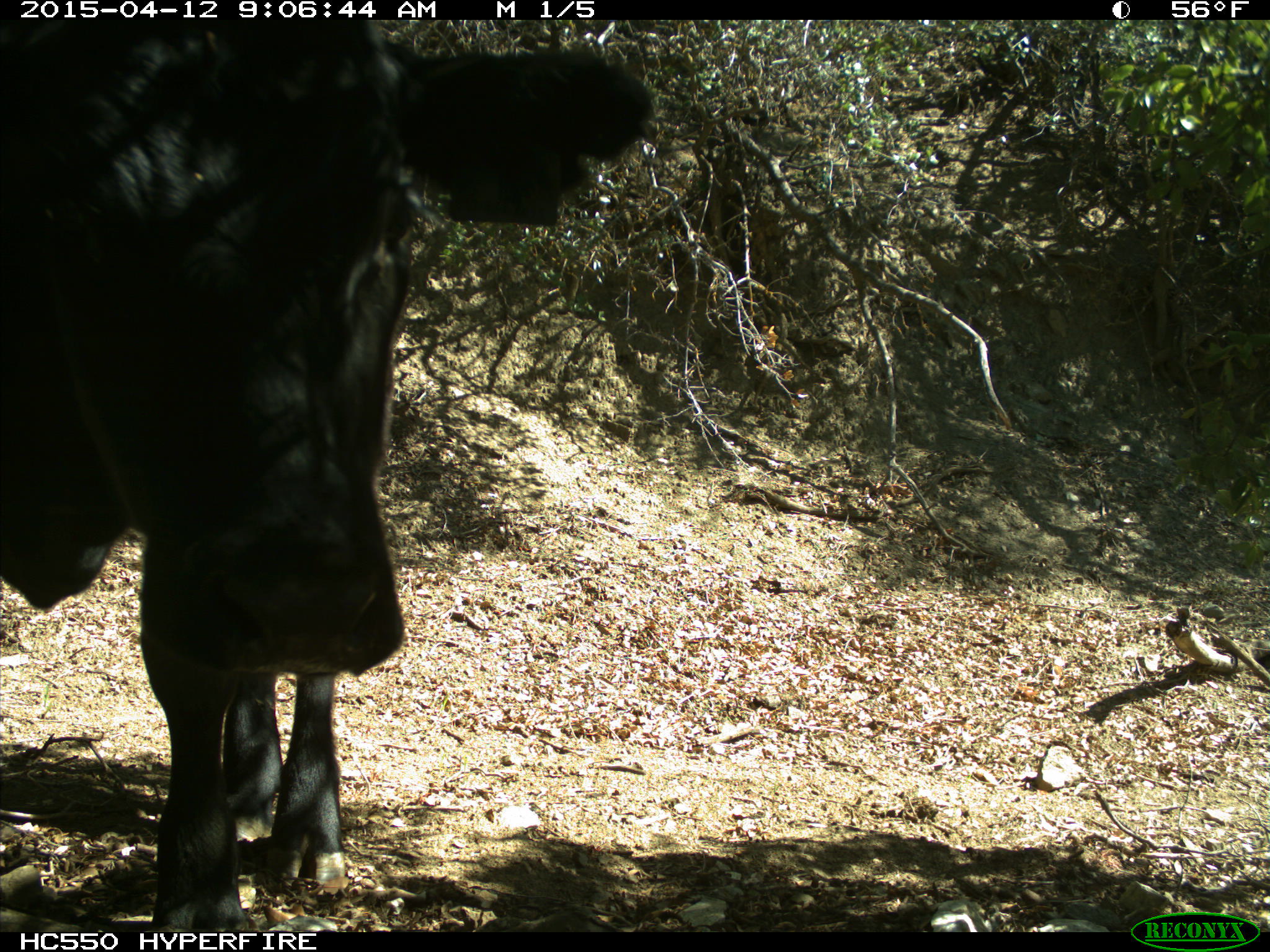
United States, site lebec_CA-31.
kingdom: Animalia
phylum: Chordata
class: Mammalia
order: Artiodactyla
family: Bovidae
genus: Bos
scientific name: Bos taurus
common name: domestic cow